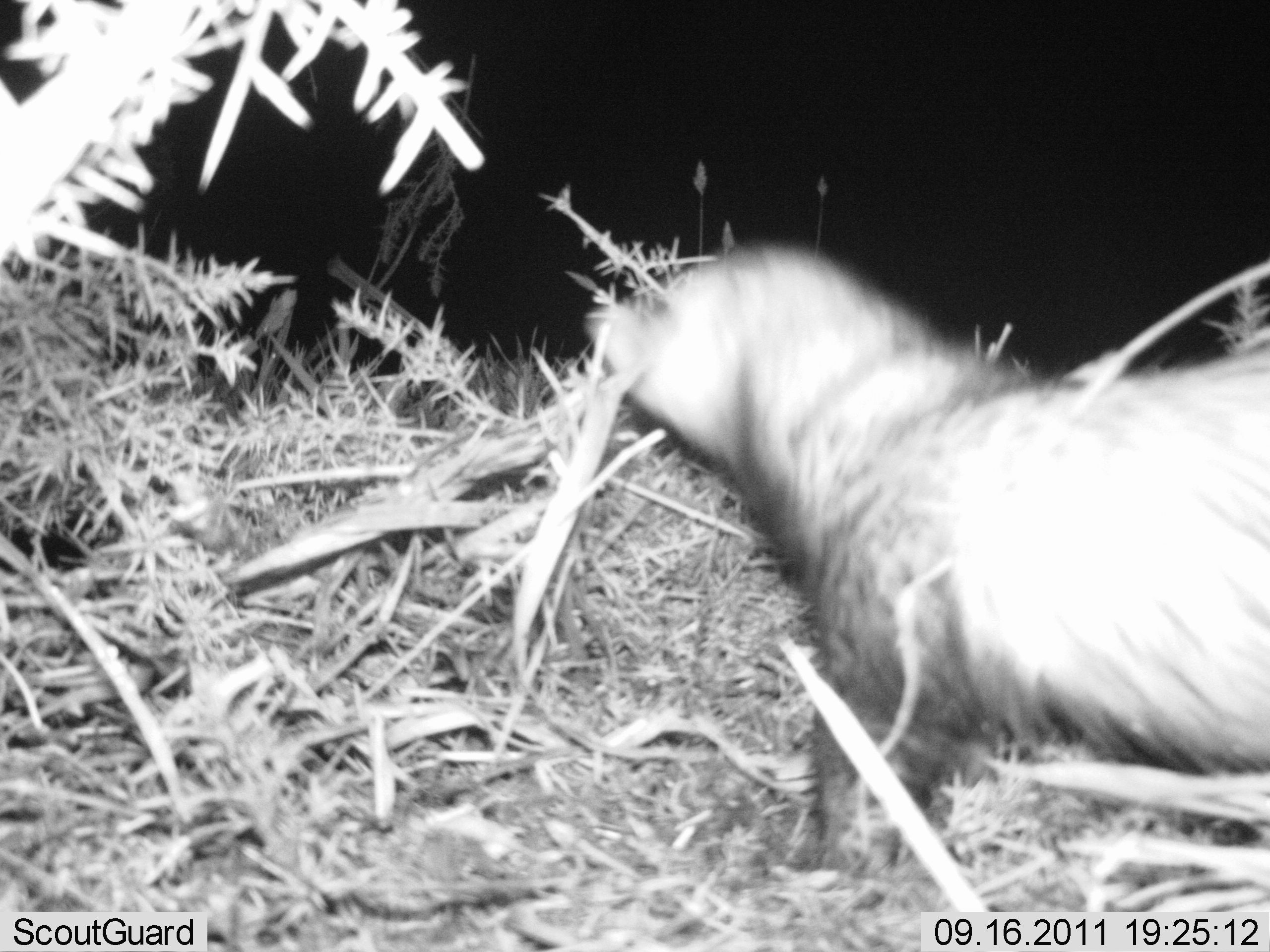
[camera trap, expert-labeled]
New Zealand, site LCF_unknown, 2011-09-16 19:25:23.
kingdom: Animalia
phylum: Chordata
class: Mammalia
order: Carnivora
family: Mustelidae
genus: Mustela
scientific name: Mustela furo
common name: ferret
Ferret (Mustela furo).